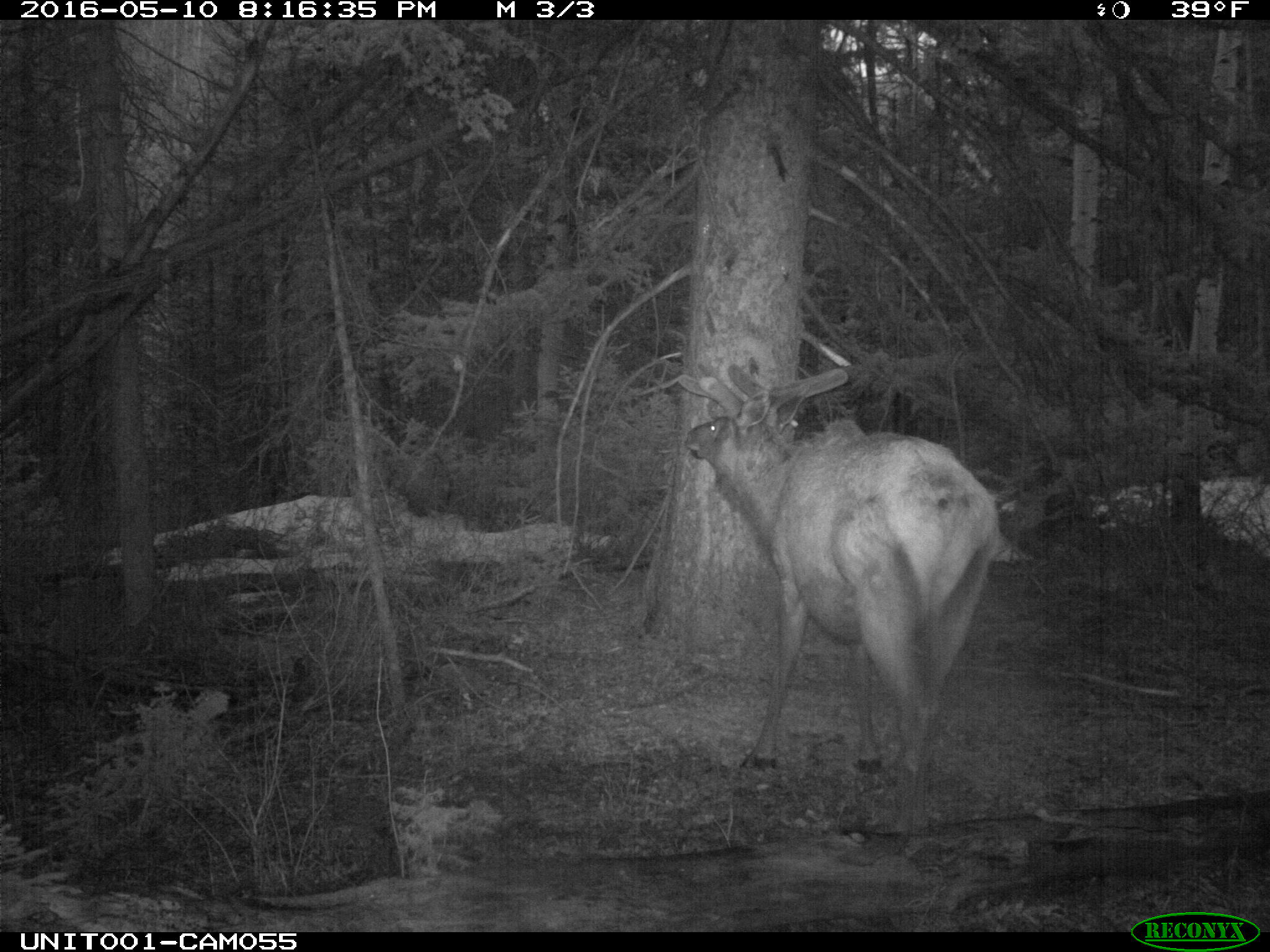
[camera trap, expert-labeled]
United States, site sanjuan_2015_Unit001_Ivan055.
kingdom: Animalia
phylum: Chordata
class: Mammalia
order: Artiodactyla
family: Cervidae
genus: Cervus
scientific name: Cervus elaphus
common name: red deer